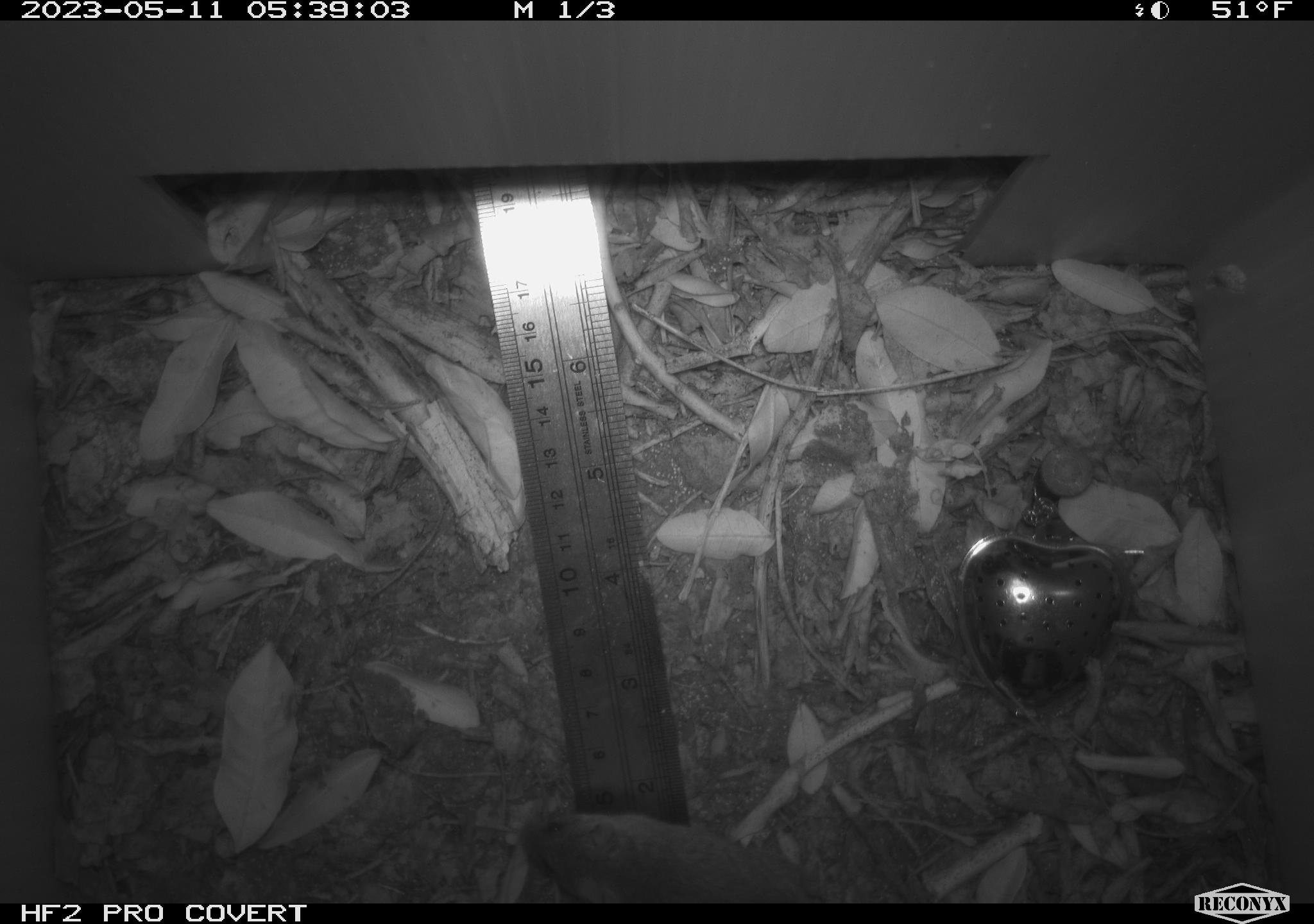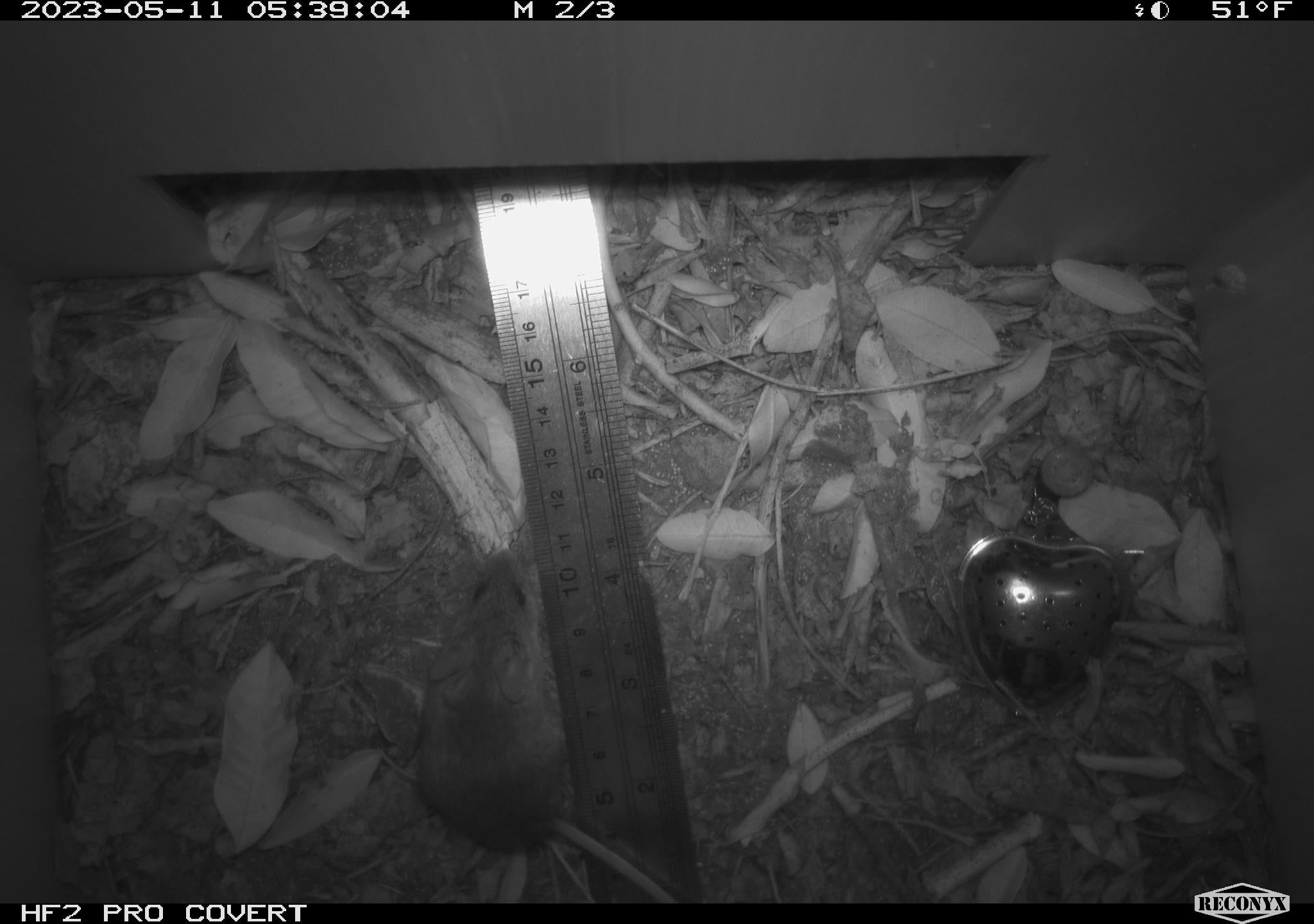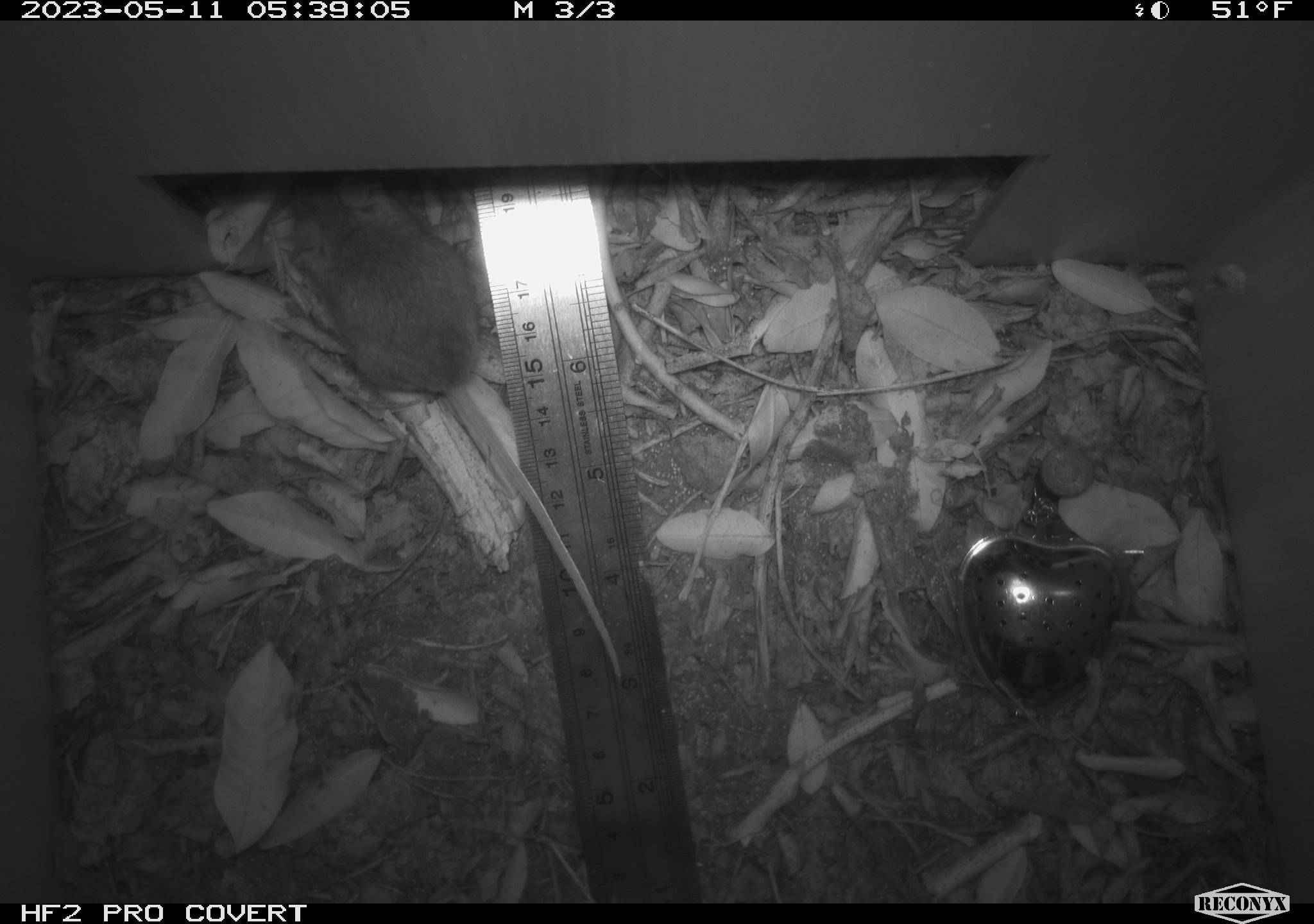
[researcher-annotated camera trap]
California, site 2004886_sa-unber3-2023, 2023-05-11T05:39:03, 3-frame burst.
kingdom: Animalia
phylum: Chordata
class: Mammalia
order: Rodentia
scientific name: Rodentia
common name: mouse species